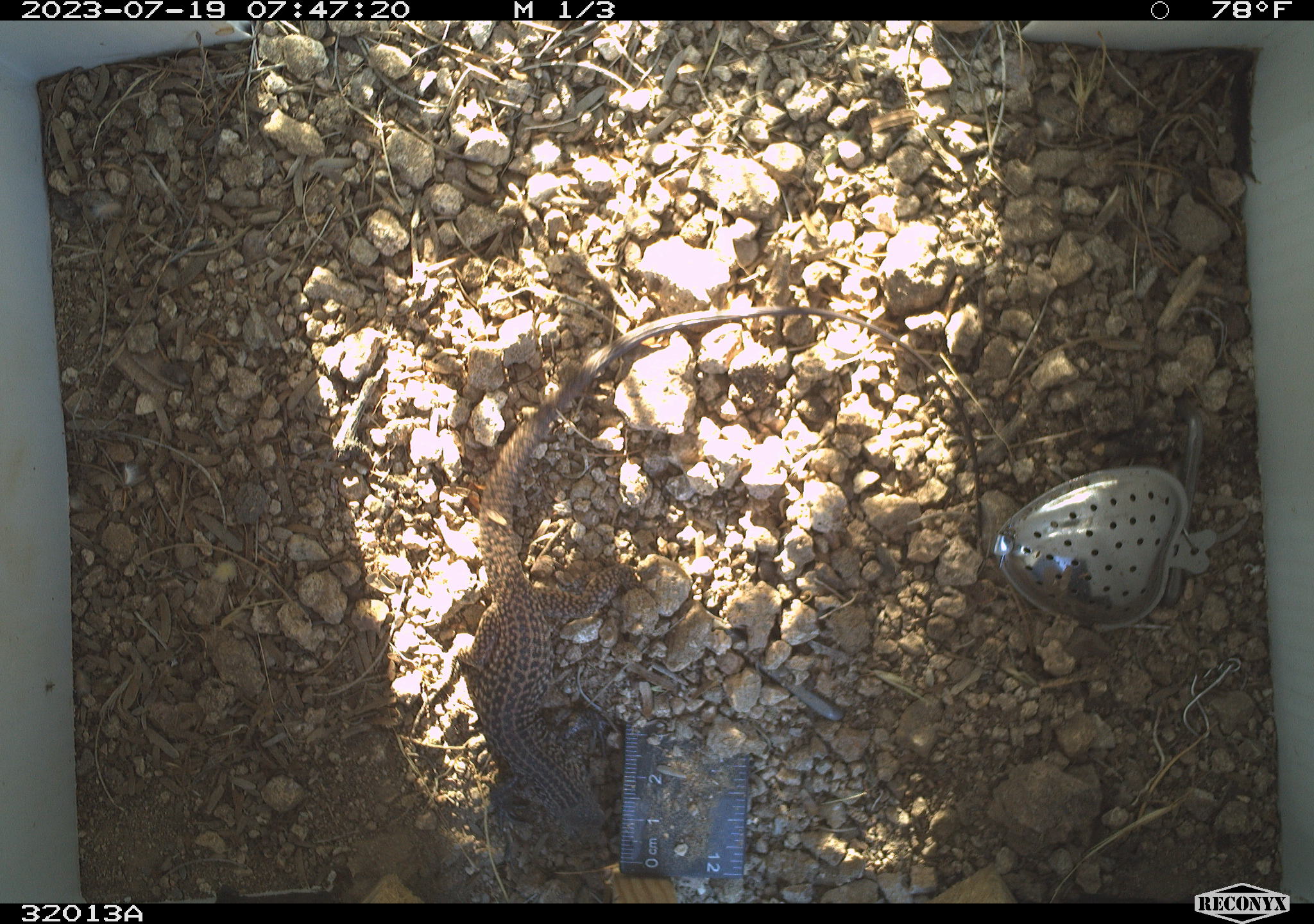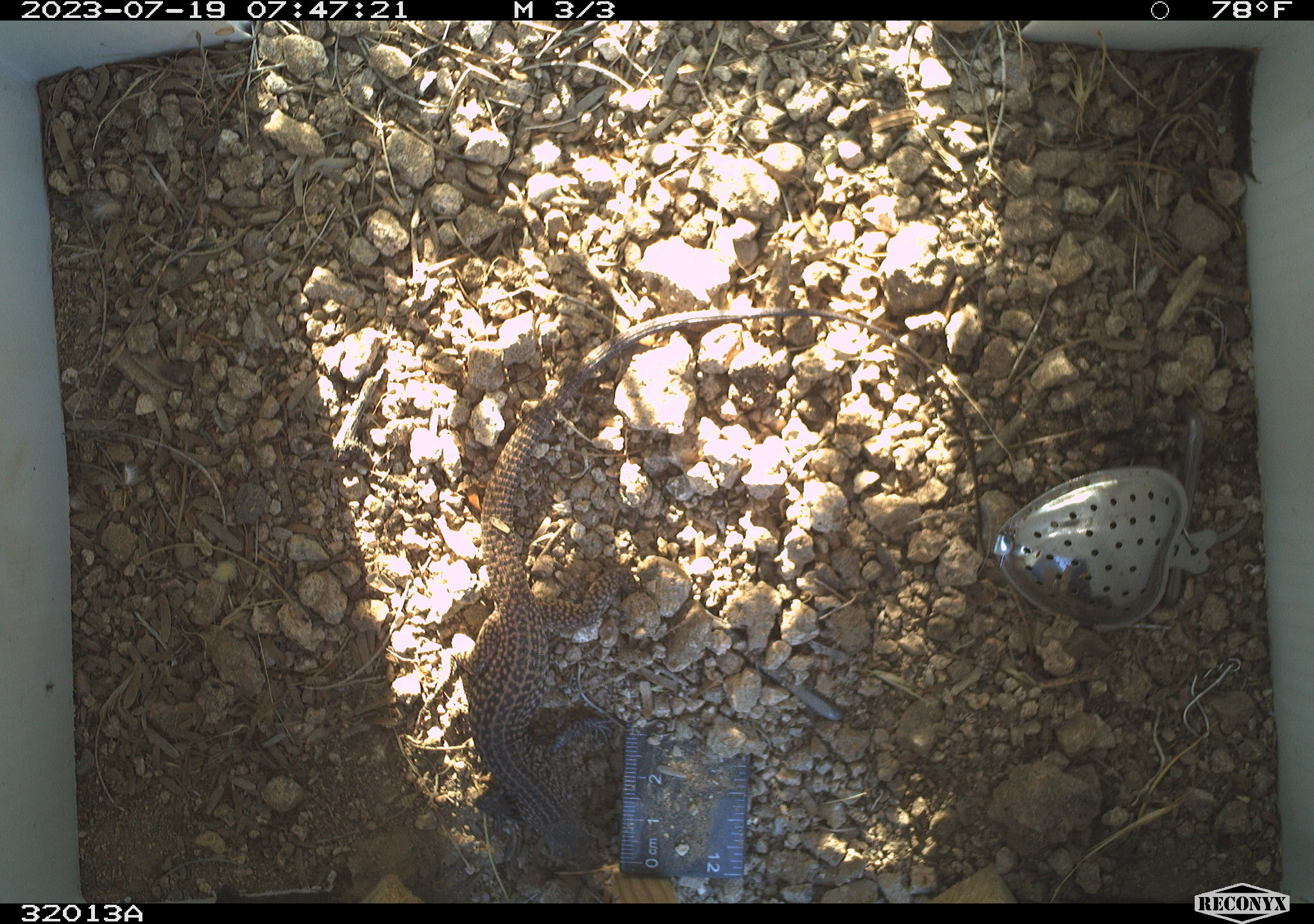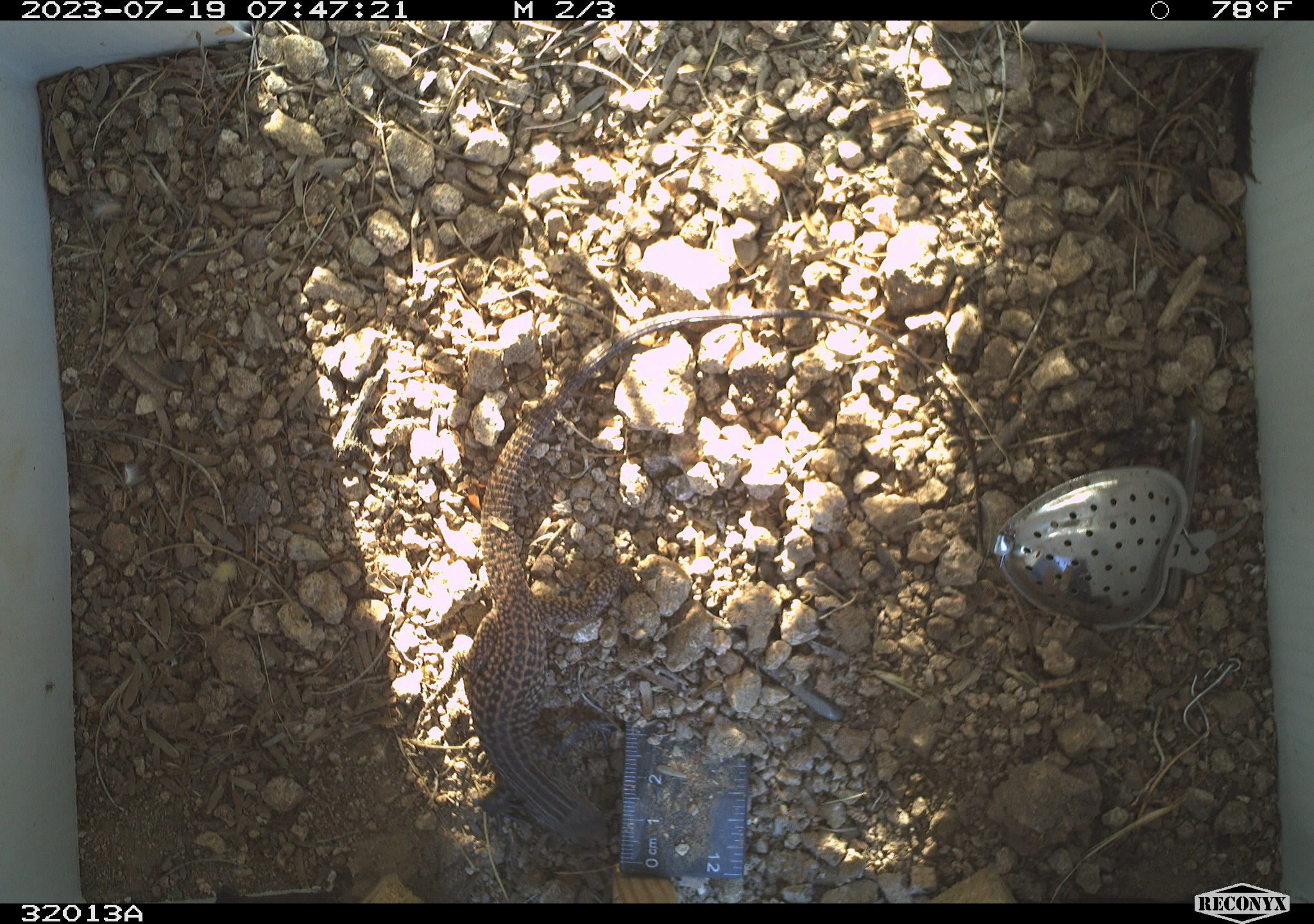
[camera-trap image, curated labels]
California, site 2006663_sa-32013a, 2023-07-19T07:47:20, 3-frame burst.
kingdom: Animalia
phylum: Chordata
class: Reptilia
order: Squamata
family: Teiidae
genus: Aspidoscelis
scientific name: Aspidoscelis tigris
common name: western whiptail